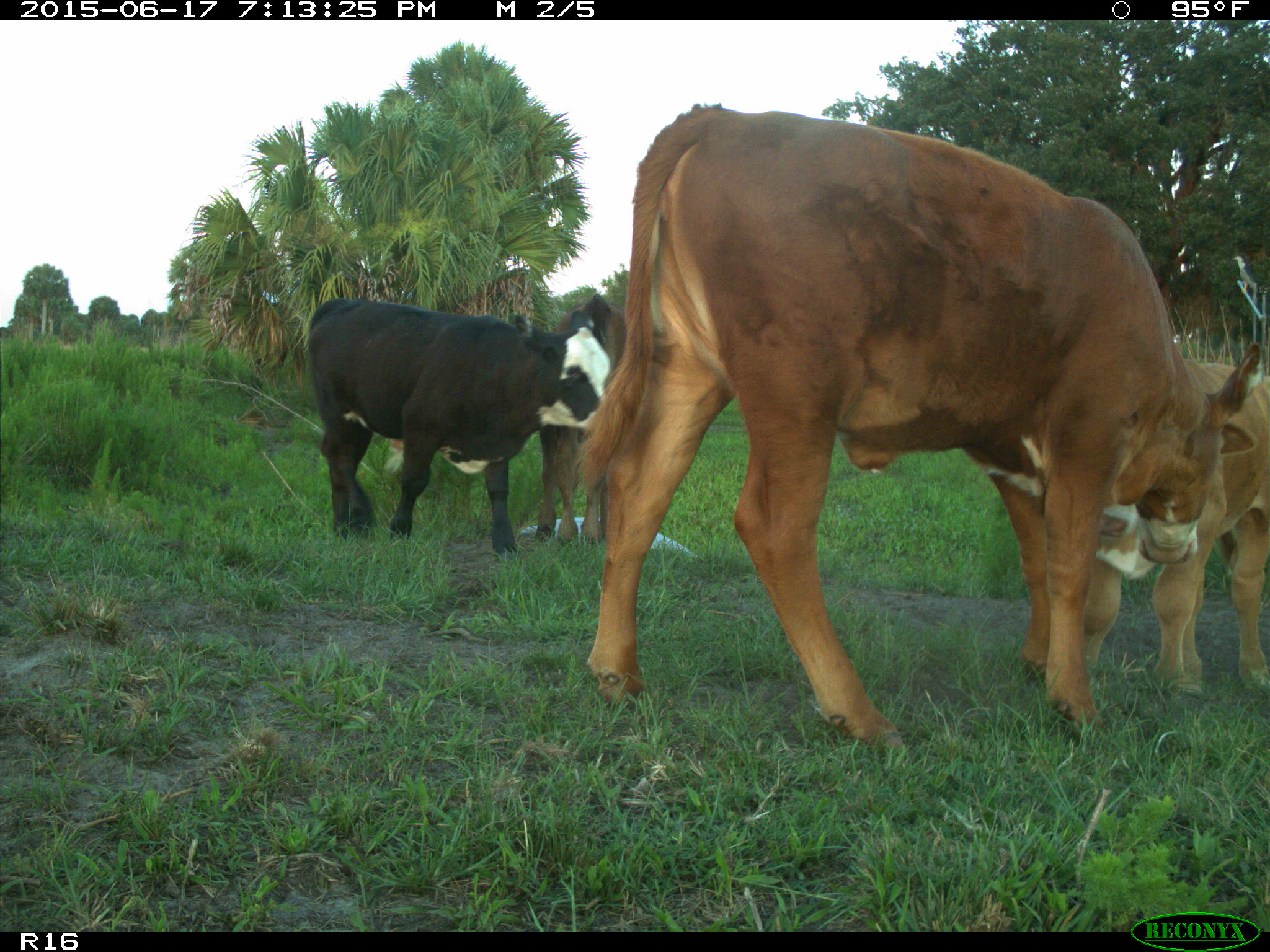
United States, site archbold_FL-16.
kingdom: Animalia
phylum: Chordata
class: Mammalia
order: Artiodactyla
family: Bovidae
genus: Bos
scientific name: Bos taurus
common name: domestic cow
Bos taurus (domestic cow).